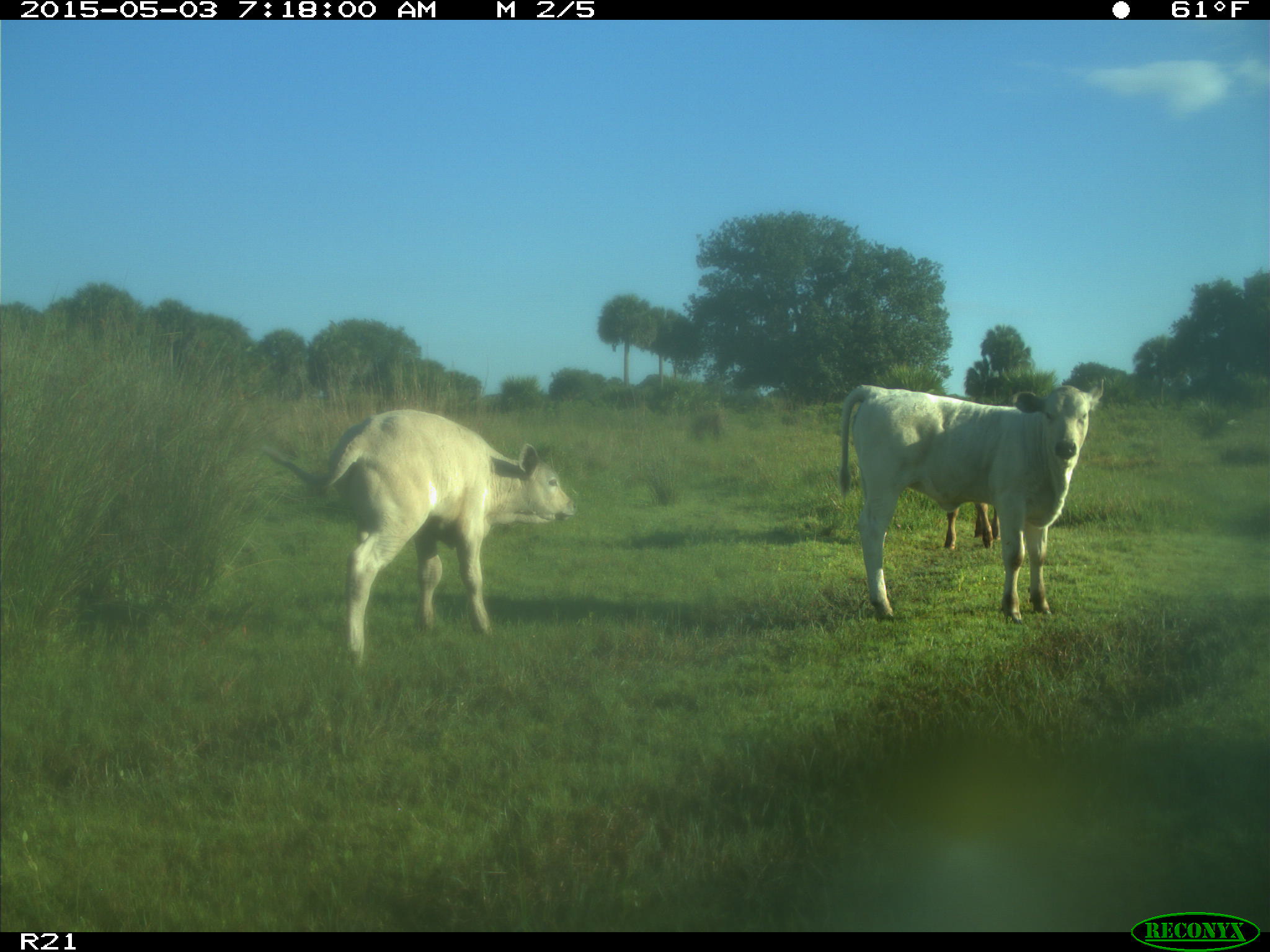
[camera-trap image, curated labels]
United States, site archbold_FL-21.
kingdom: Animalia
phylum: Chordata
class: Mammalia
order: Artiodactyla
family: Bovidae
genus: Bos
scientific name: Bos taurus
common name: domestic cow